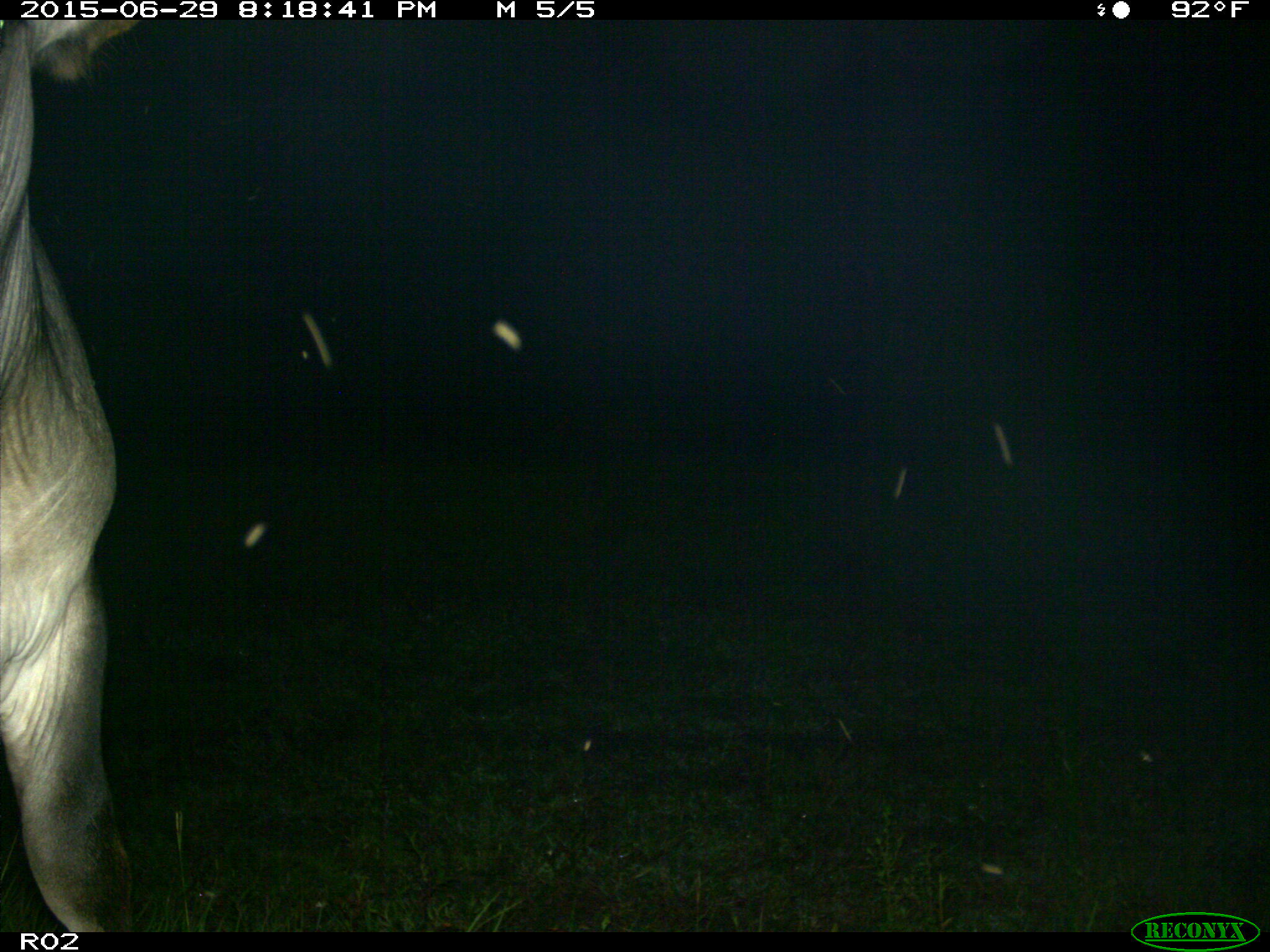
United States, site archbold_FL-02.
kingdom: Animalia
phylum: Chordata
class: Mammalia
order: Artiodactyla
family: Bovidae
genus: Bos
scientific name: Bos taurus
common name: domestic cow